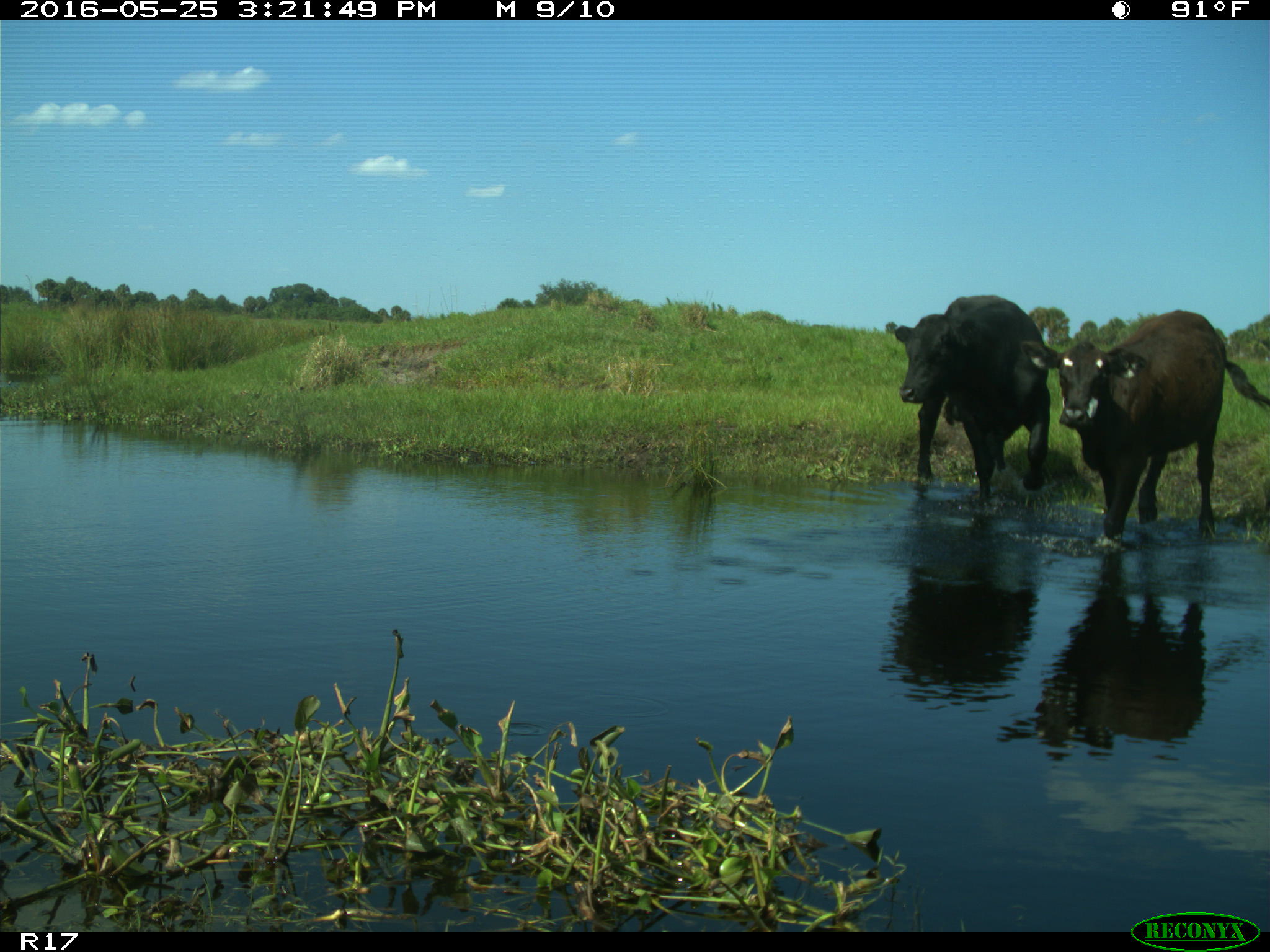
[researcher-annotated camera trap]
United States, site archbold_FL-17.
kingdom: Animalia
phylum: Chordata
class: Mammalia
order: Artiodactyla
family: Bovidae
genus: Bos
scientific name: Bos taurus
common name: domestic cow